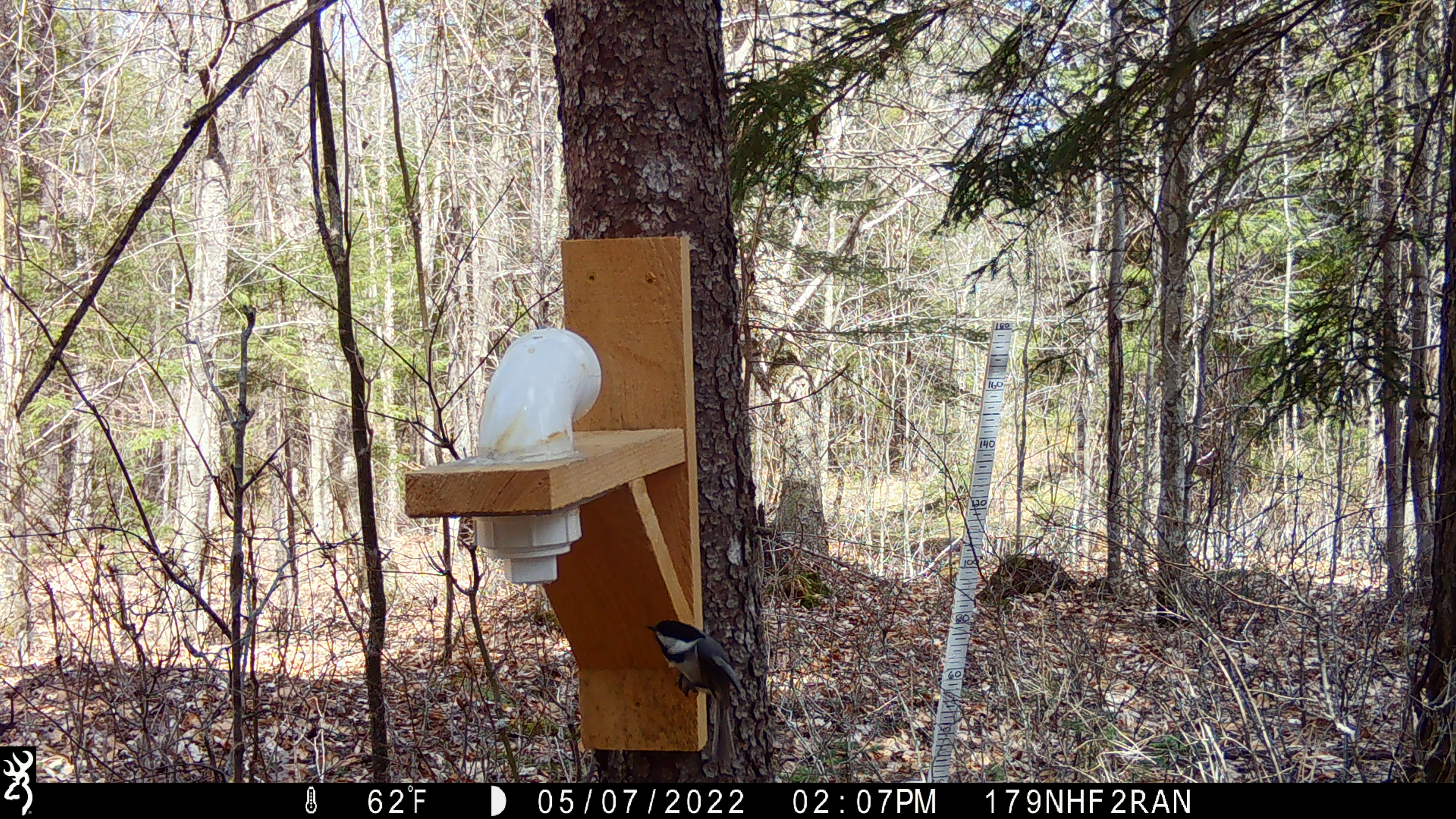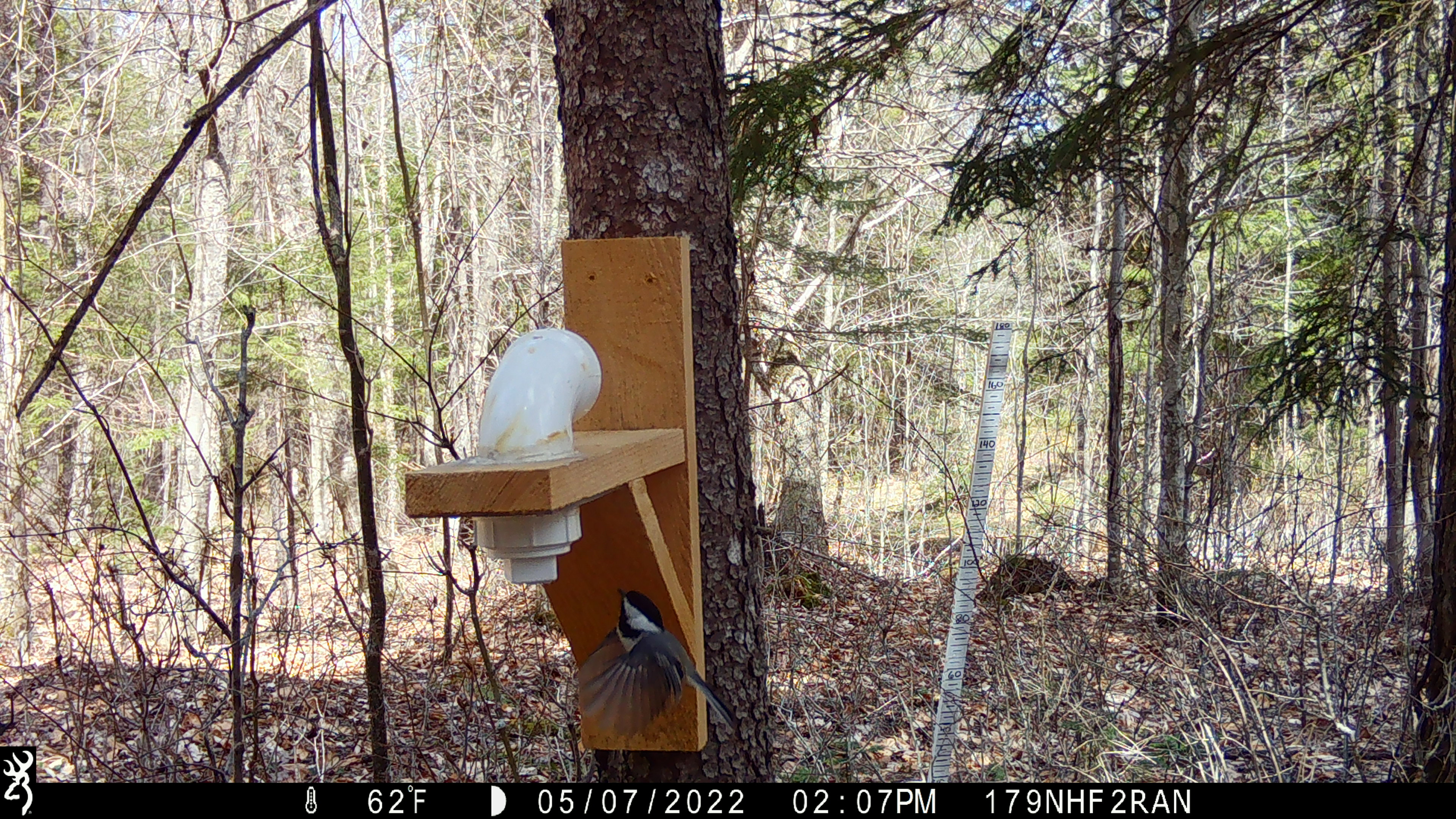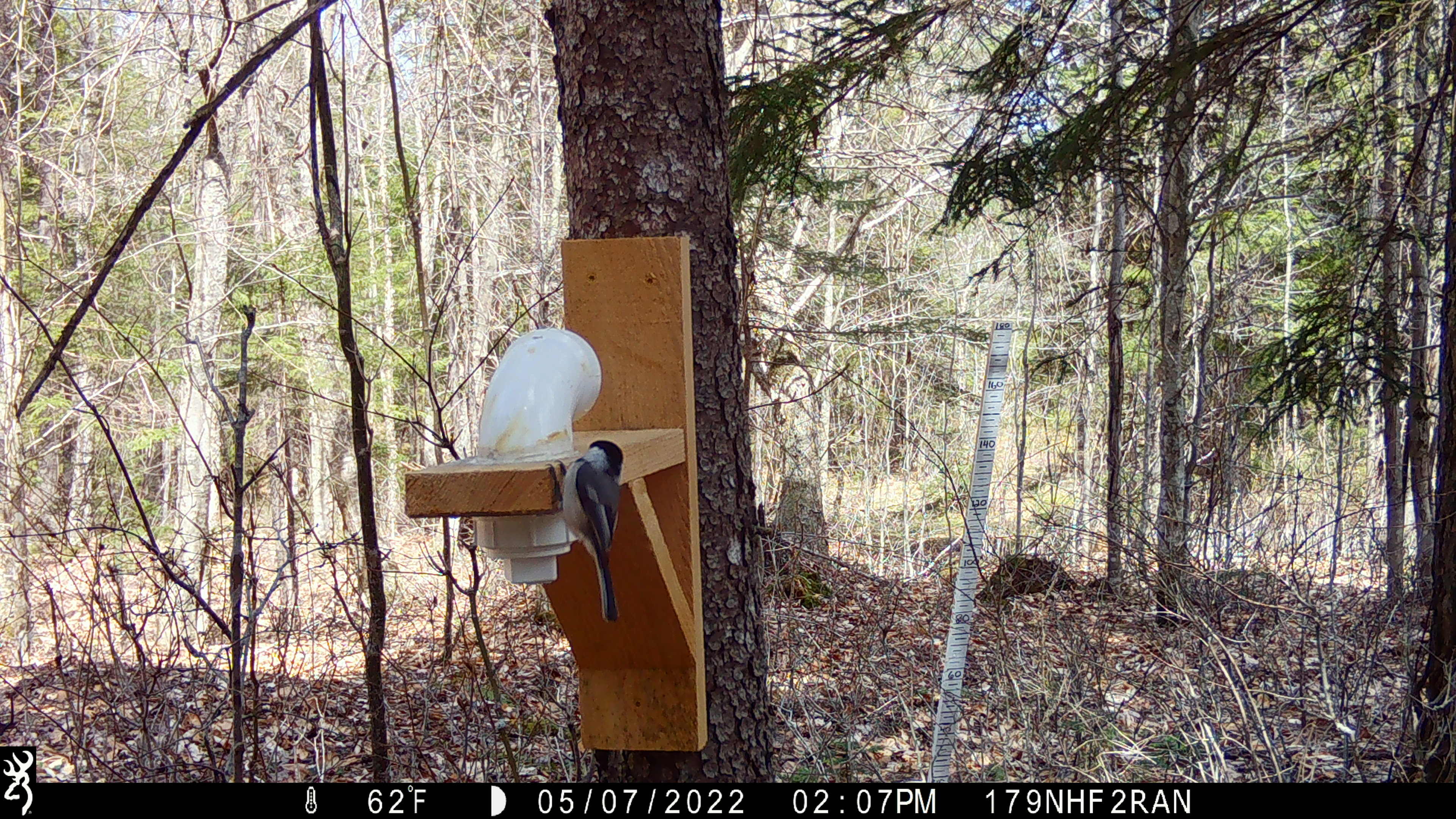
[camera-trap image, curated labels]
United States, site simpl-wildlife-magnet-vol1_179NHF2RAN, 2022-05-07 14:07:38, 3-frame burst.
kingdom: Animalia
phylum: Chordata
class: Aves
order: Passeriformes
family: Paridae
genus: Poecile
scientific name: Poecile atricapillus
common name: black-capped chickadee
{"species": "black-capped chickadee (Poecile atricapillus)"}